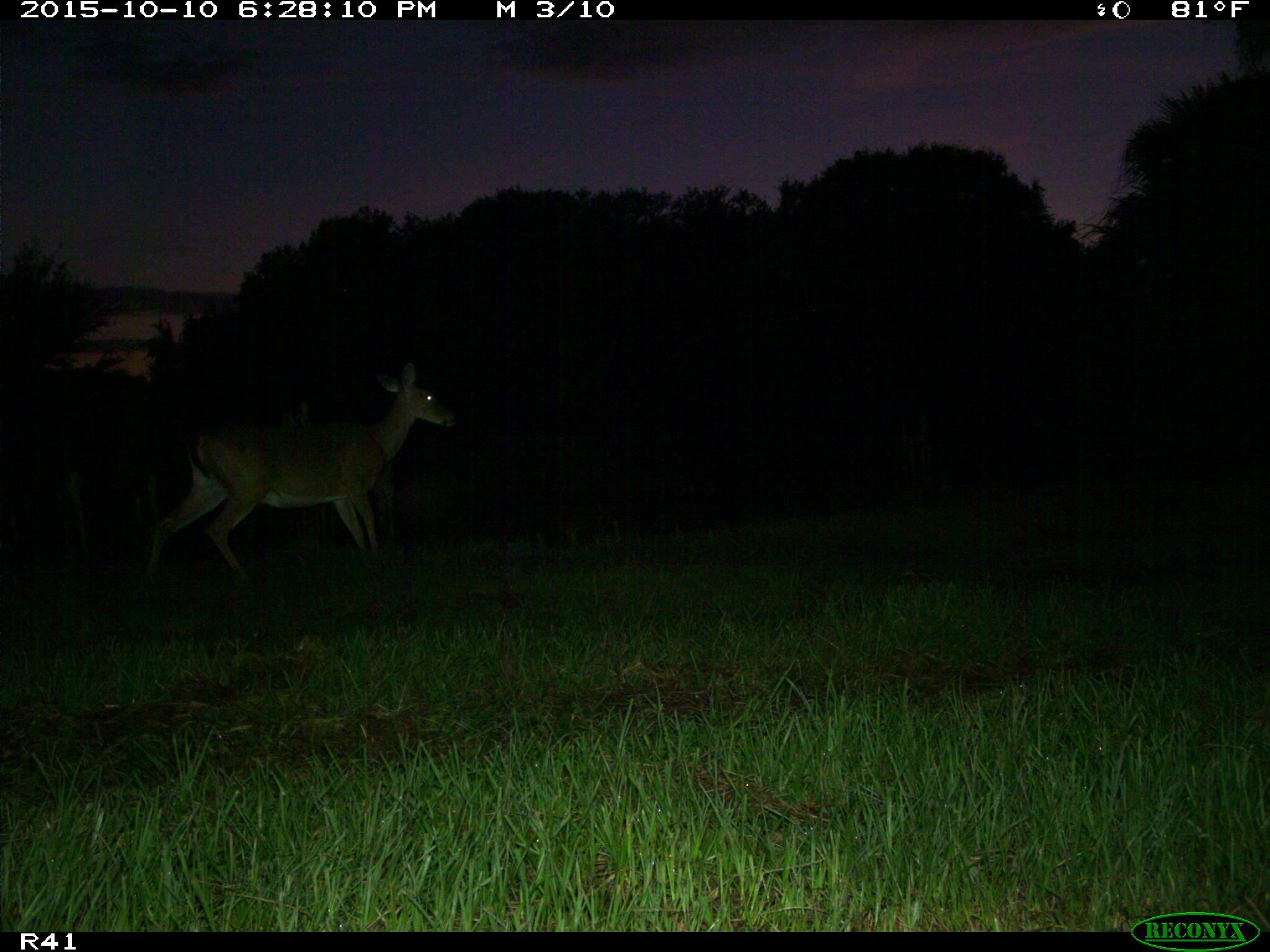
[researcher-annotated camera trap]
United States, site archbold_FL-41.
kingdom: Animalia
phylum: Chordata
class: Mammalia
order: Artiodactyla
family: Cervidae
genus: Odocoileus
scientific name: Odocoileus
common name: deer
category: unidentified deer